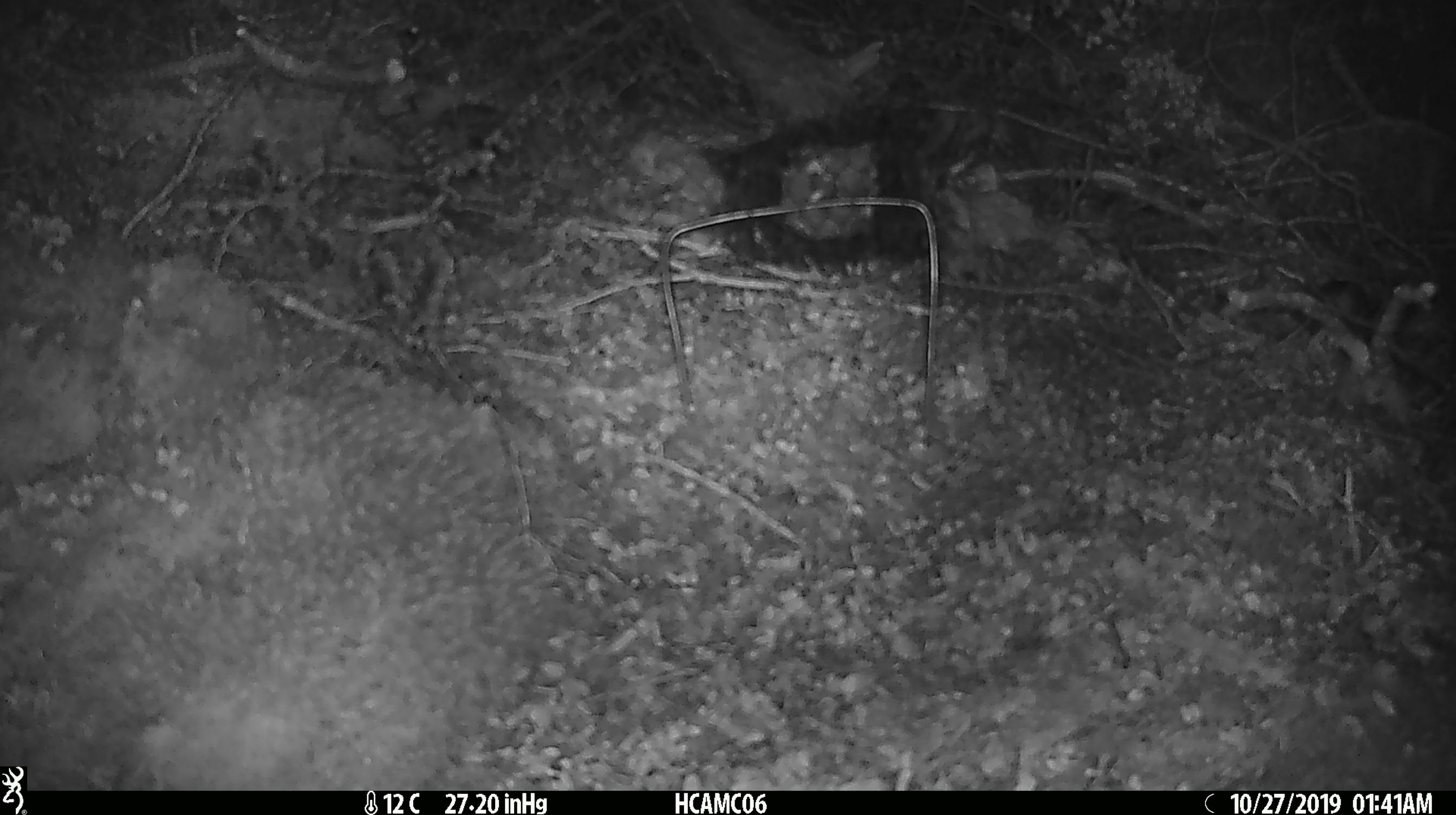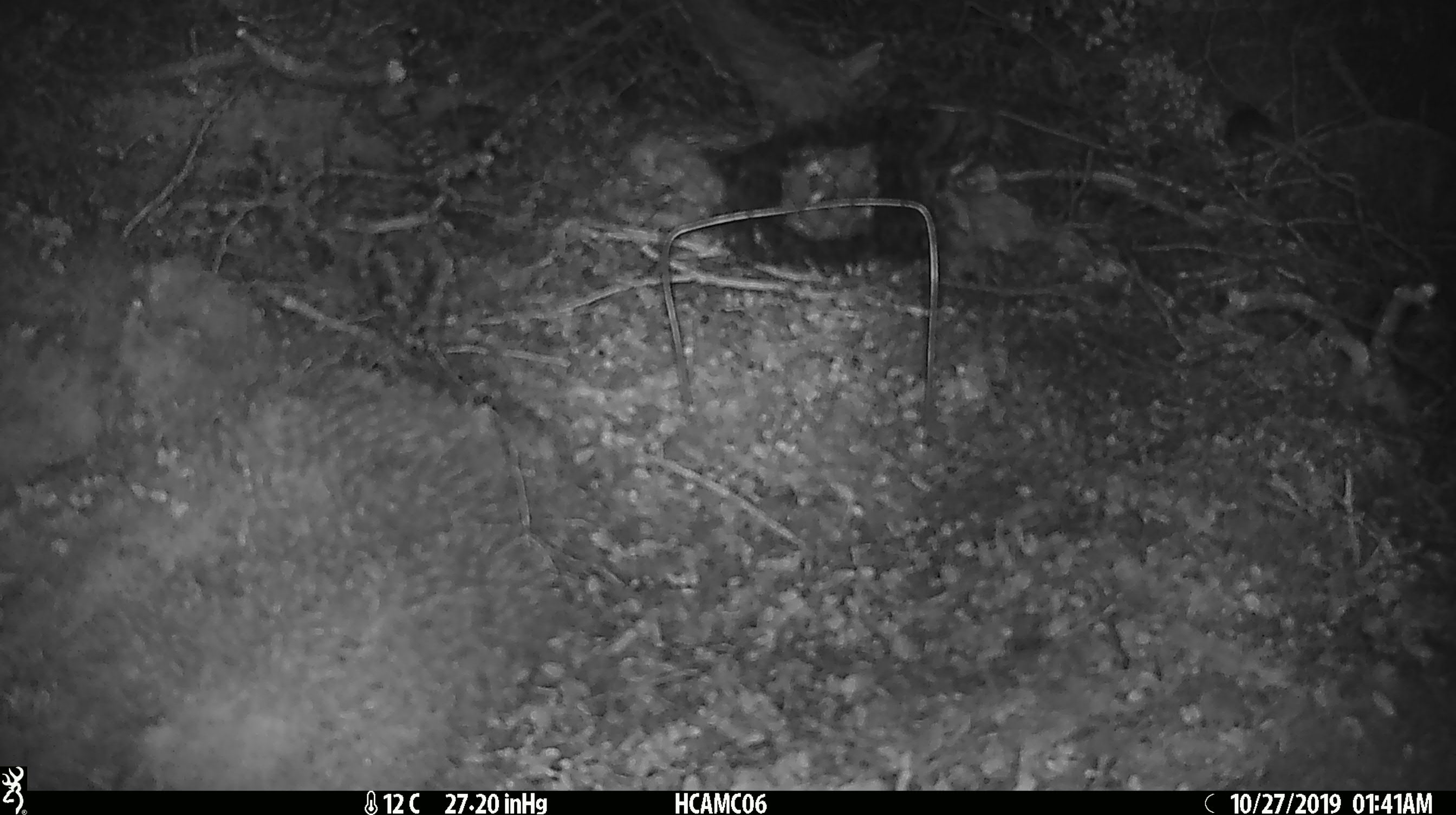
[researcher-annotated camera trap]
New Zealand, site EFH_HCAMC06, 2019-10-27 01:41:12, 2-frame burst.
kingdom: Animalia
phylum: Chordata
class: Mammalia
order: Rodentia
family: Muridae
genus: Mus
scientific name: Mus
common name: mouse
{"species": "mouse (Mus)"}